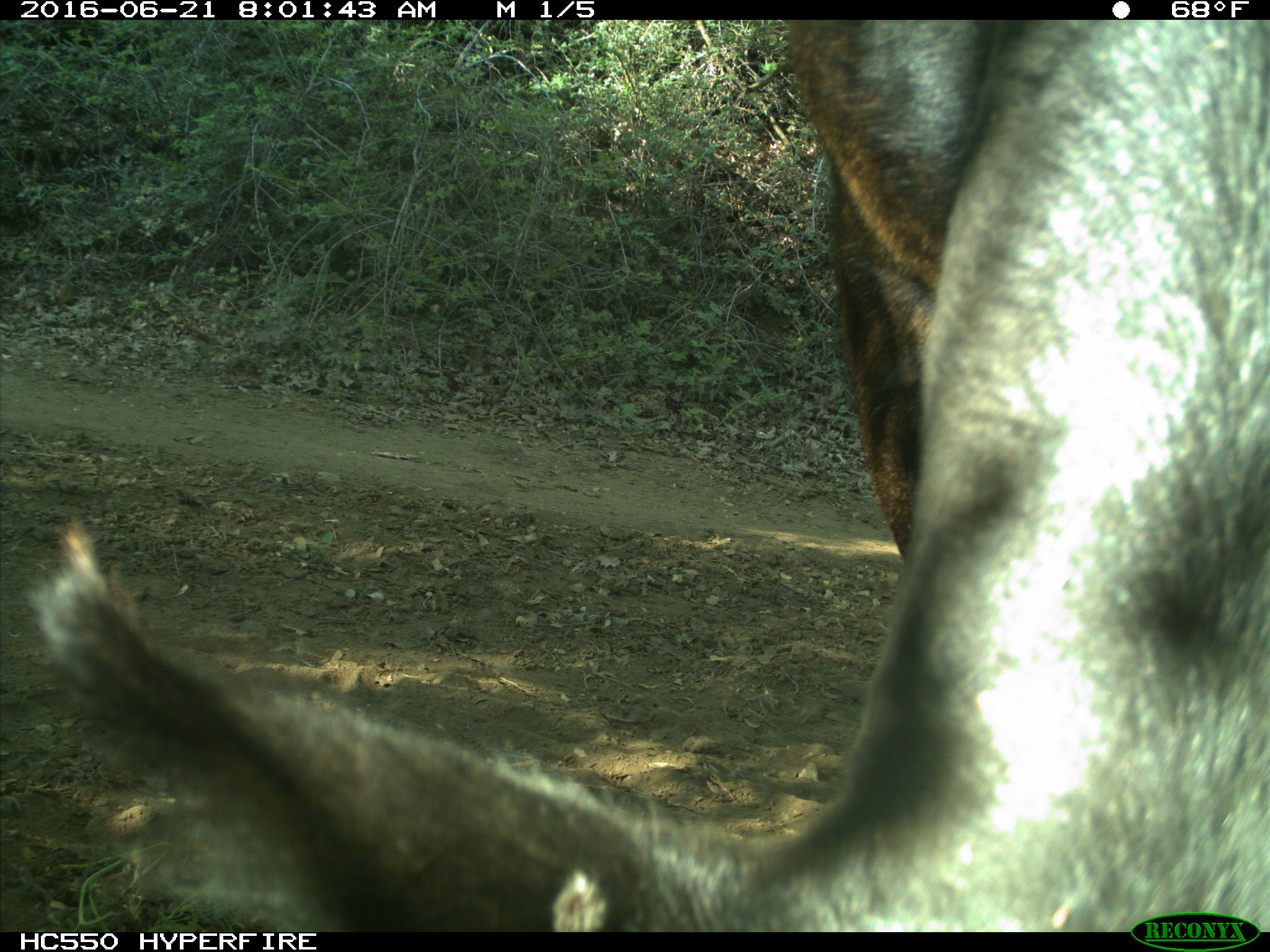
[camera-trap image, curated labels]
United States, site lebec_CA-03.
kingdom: Animalia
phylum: Chordata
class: Mammalia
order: Artiodactyla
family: Bovidae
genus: Bos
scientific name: Bos taurus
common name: domestic cow